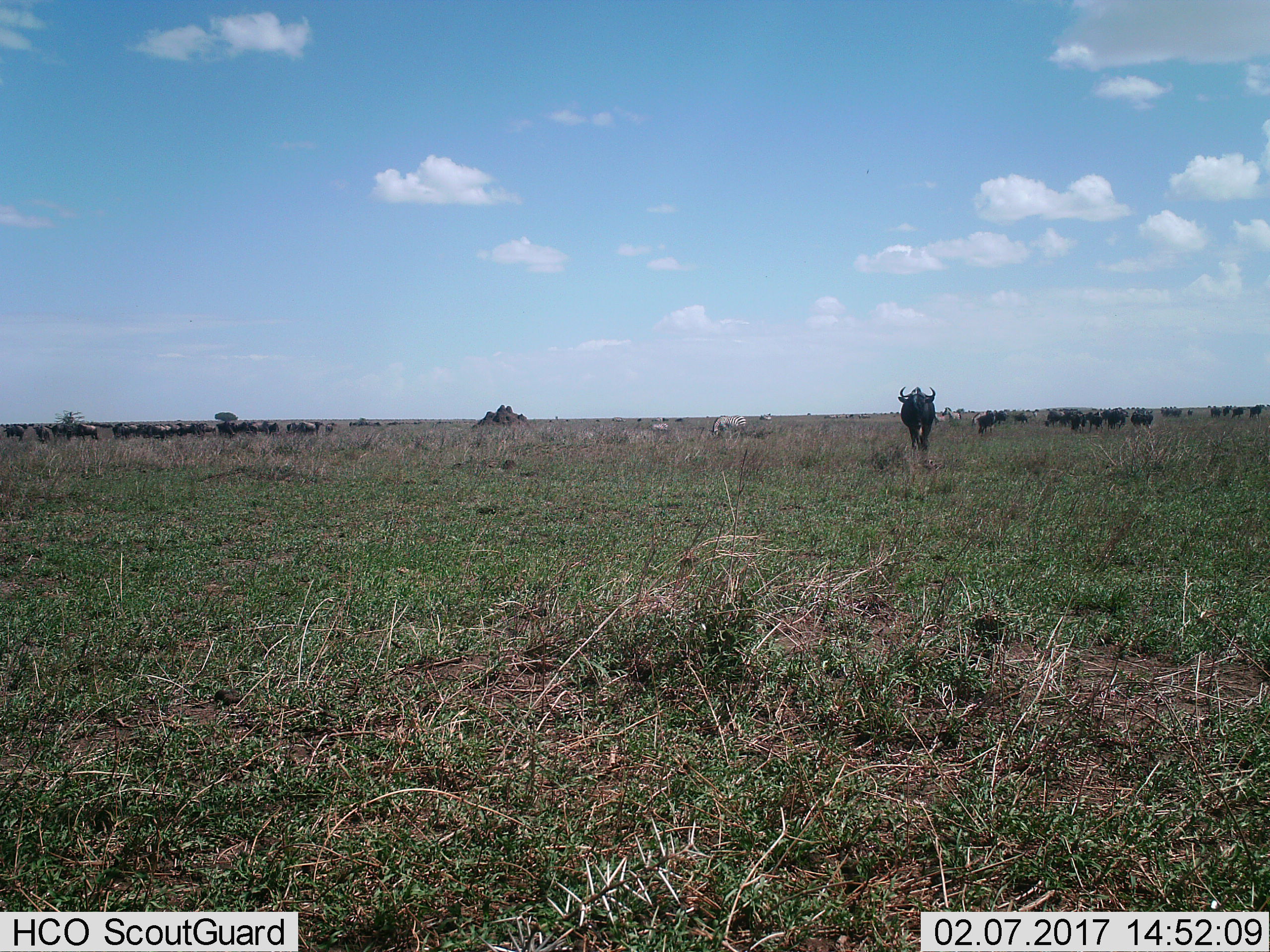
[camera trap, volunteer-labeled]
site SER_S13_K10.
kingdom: Animalia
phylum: Chordata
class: Mammalia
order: Artiodactyla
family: Bovidae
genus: Connochaetes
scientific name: Connochaetes taurinus taurinus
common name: blue wildebeest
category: wildebeestblue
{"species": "wildebeestblue (blue wildebeest) (Connochaetes taurinus taurinus)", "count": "11-50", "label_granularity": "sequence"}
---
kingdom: Animalia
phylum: Chordata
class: Mammalia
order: Perissodactyla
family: Equidae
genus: Equus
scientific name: Equus quagga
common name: plains zebra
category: zebraplains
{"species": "zebraplains (plains zebra) (Equus quagga)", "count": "11-50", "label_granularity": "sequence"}